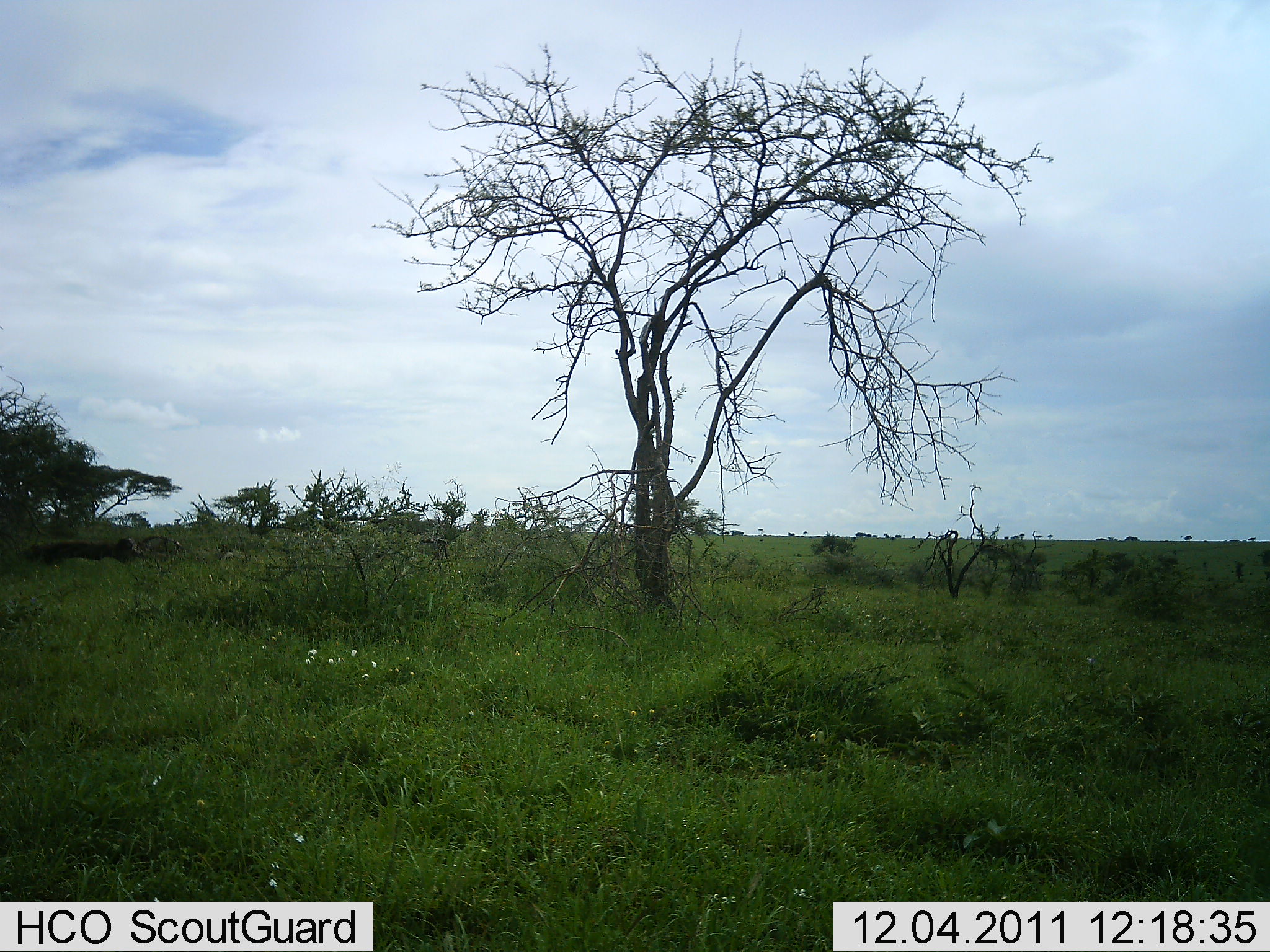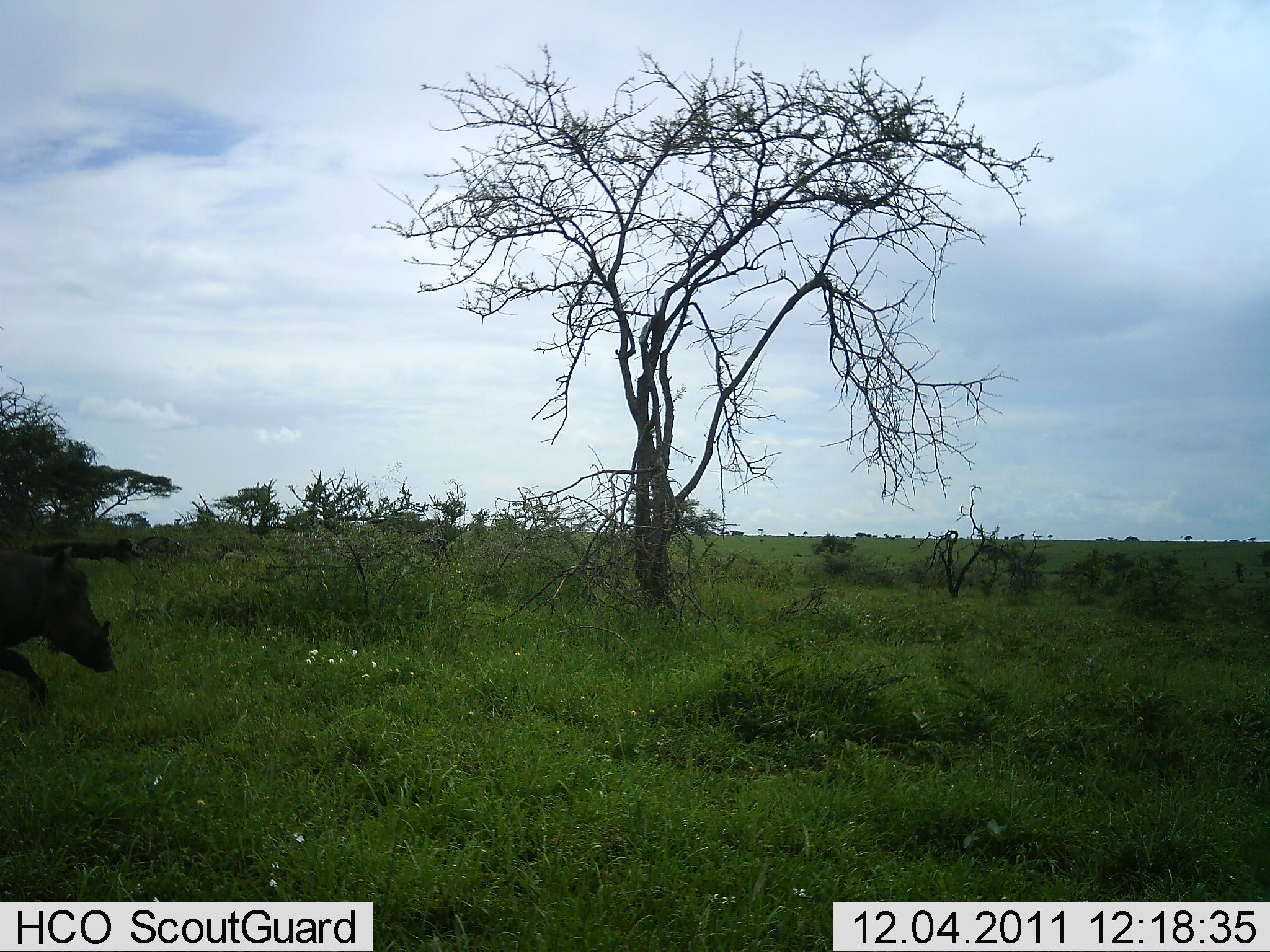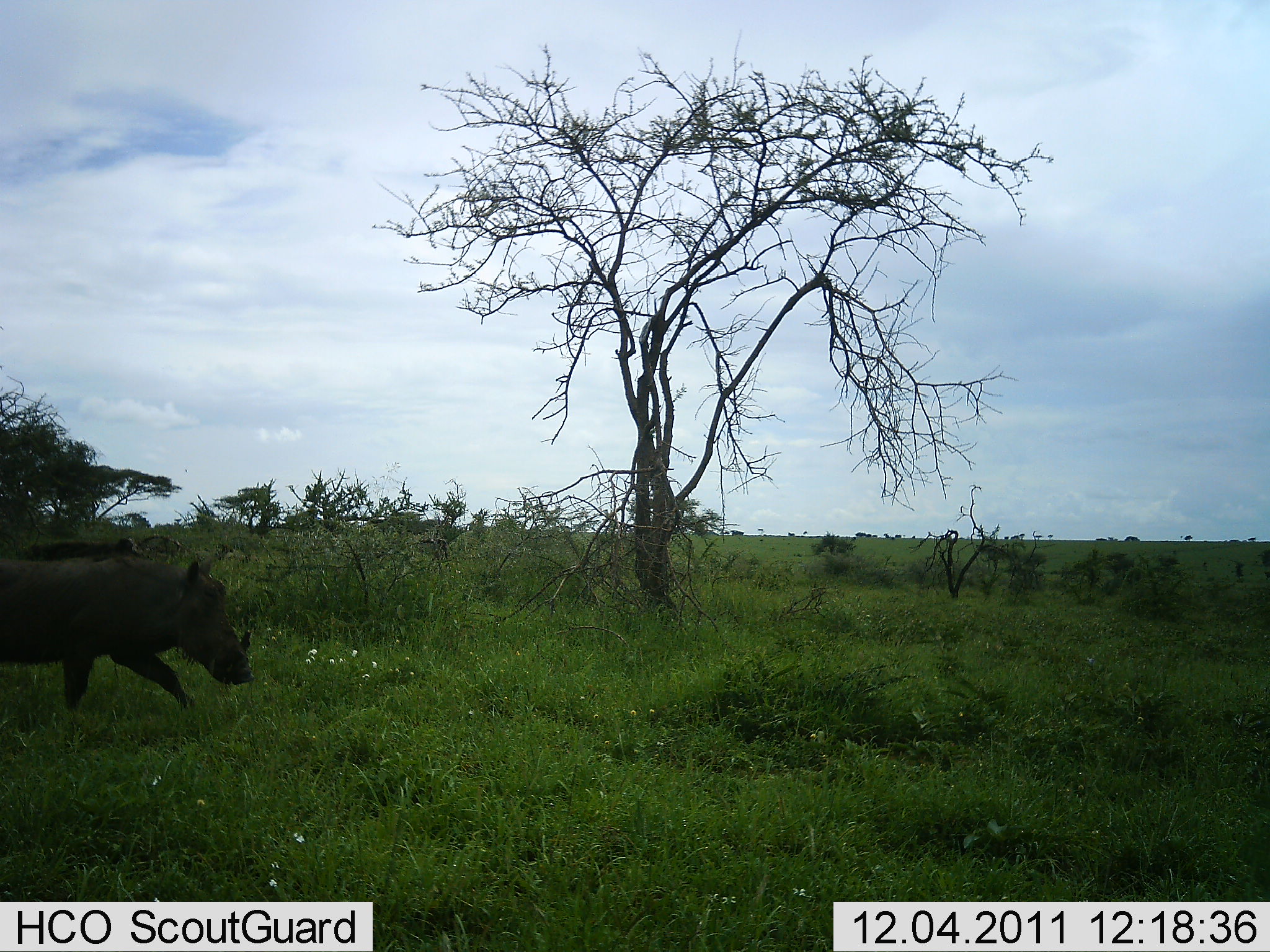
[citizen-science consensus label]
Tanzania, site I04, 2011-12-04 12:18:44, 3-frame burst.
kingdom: Animalia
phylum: Chordata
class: Mammalia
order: Artiodactyla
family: Suidae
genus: Phacochoerus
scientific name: Phacochoerus africanus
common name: warthog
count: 1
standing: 8%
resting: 0%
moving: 92%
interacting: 0%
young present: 0%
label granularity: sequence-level